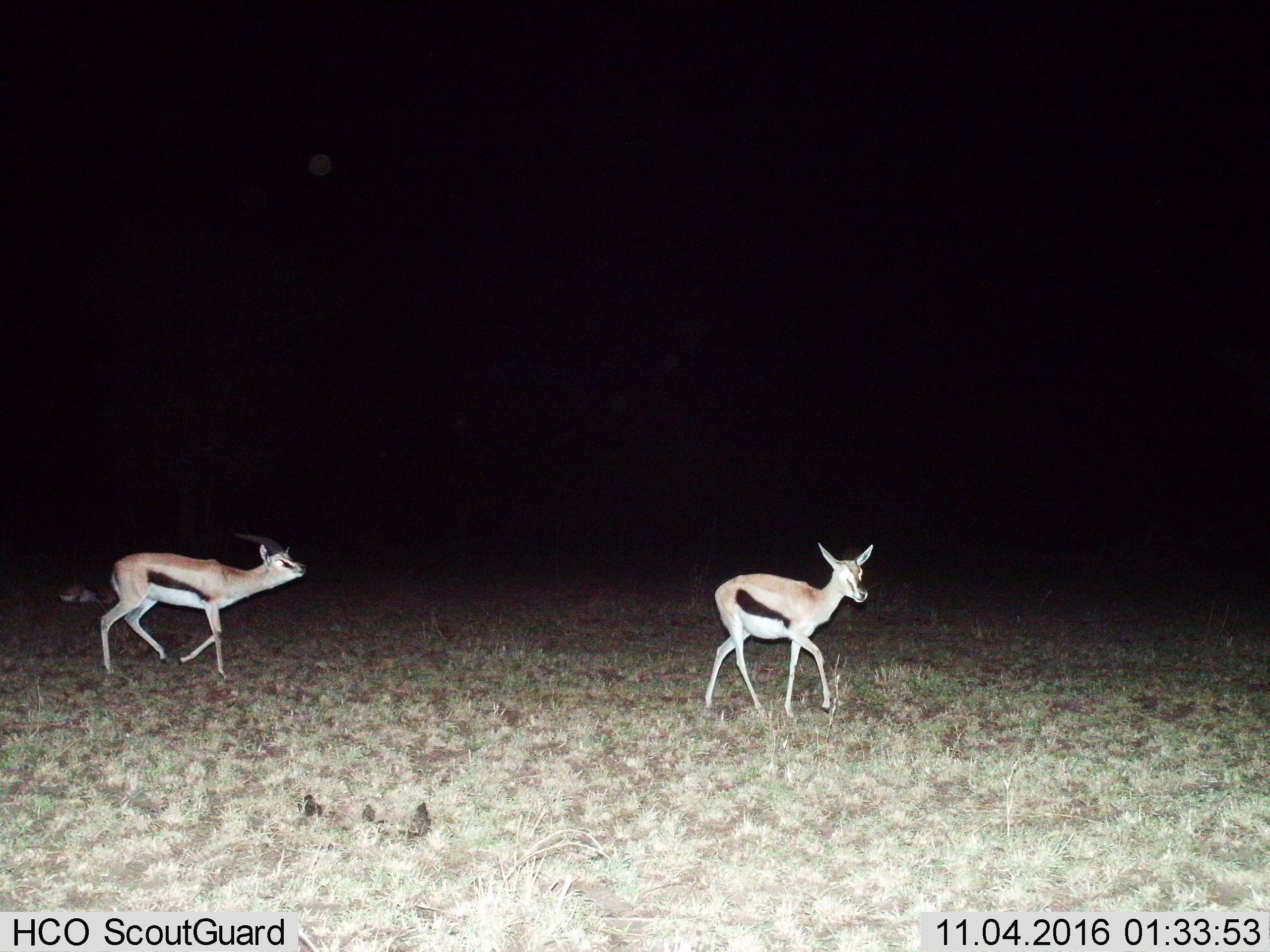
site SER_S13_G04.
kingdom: Animalia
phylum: Chordata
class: Mammalia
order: Artiodactyla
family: Bovidae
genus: Eudorcas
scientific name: Eudorcas thomsonii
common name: thomson's gazelle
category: gazellethomsons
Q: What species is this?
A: Gazellethomsons (thomson's gazelle) (Eudorcas thomsonii).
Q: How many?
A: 3.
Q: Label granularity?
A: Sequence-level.